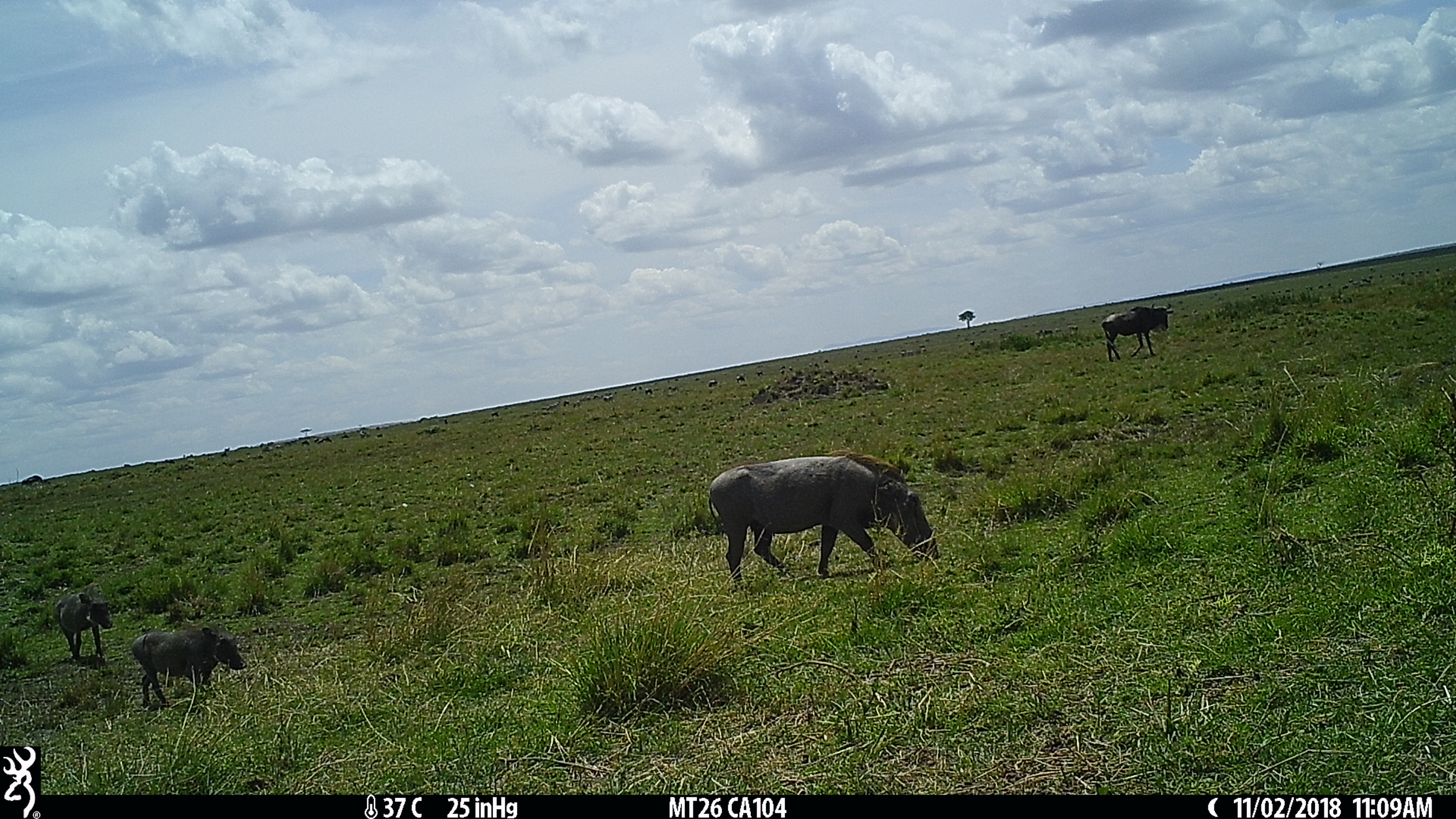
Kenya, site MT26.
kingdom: Animalia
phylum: Chordata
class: Mammalia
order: Artiodactyla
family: Bovidae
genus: Connochaetes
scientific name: Connochaetes taurinus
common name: blue wildebeest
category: wildebeest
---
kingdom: Animalia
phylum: Chordata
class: Mammalia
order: Artiodactyla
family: Suidae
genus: Phacochoerus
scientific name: Phacochoerus africanus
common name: common warthog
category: warthog